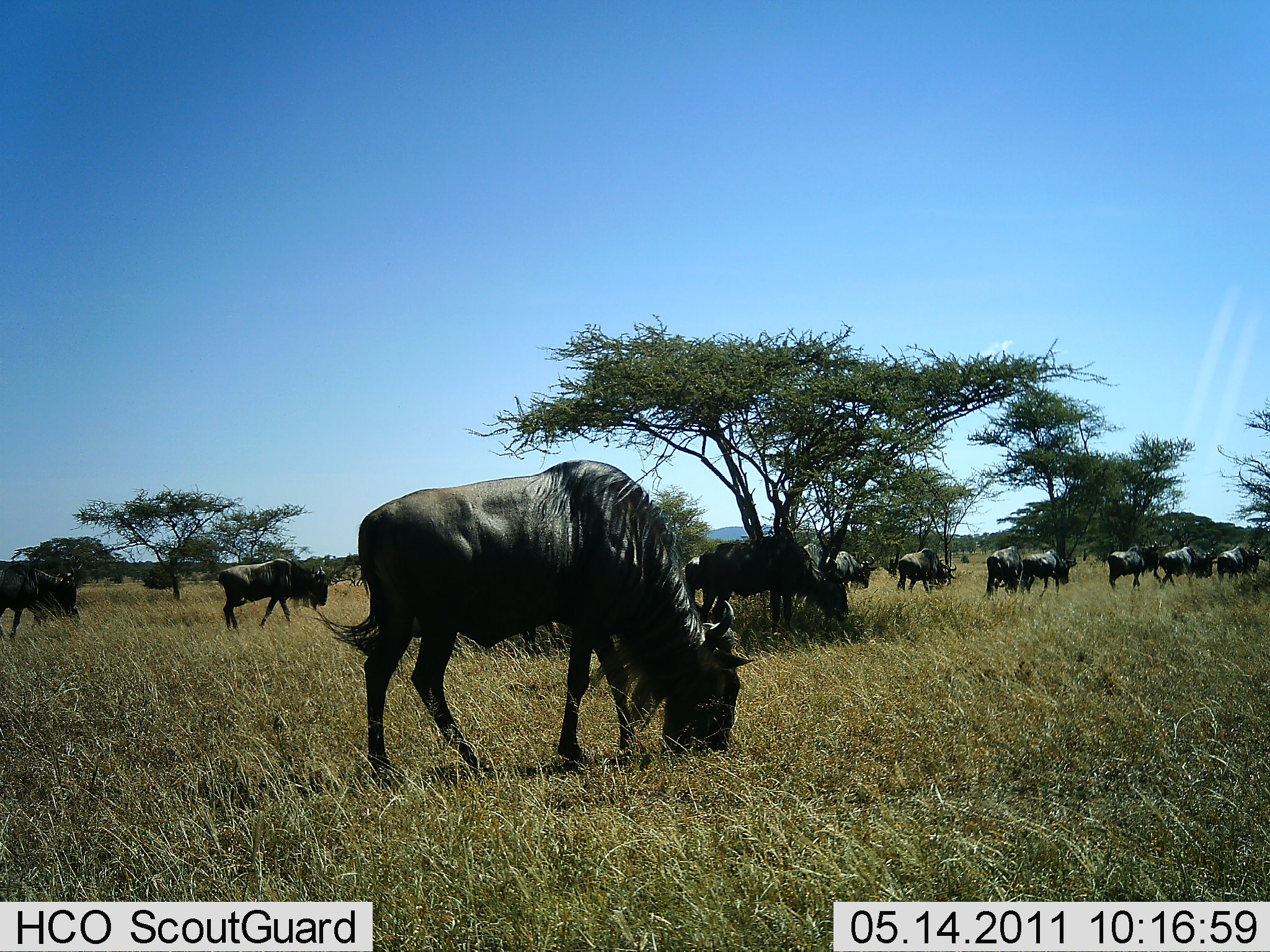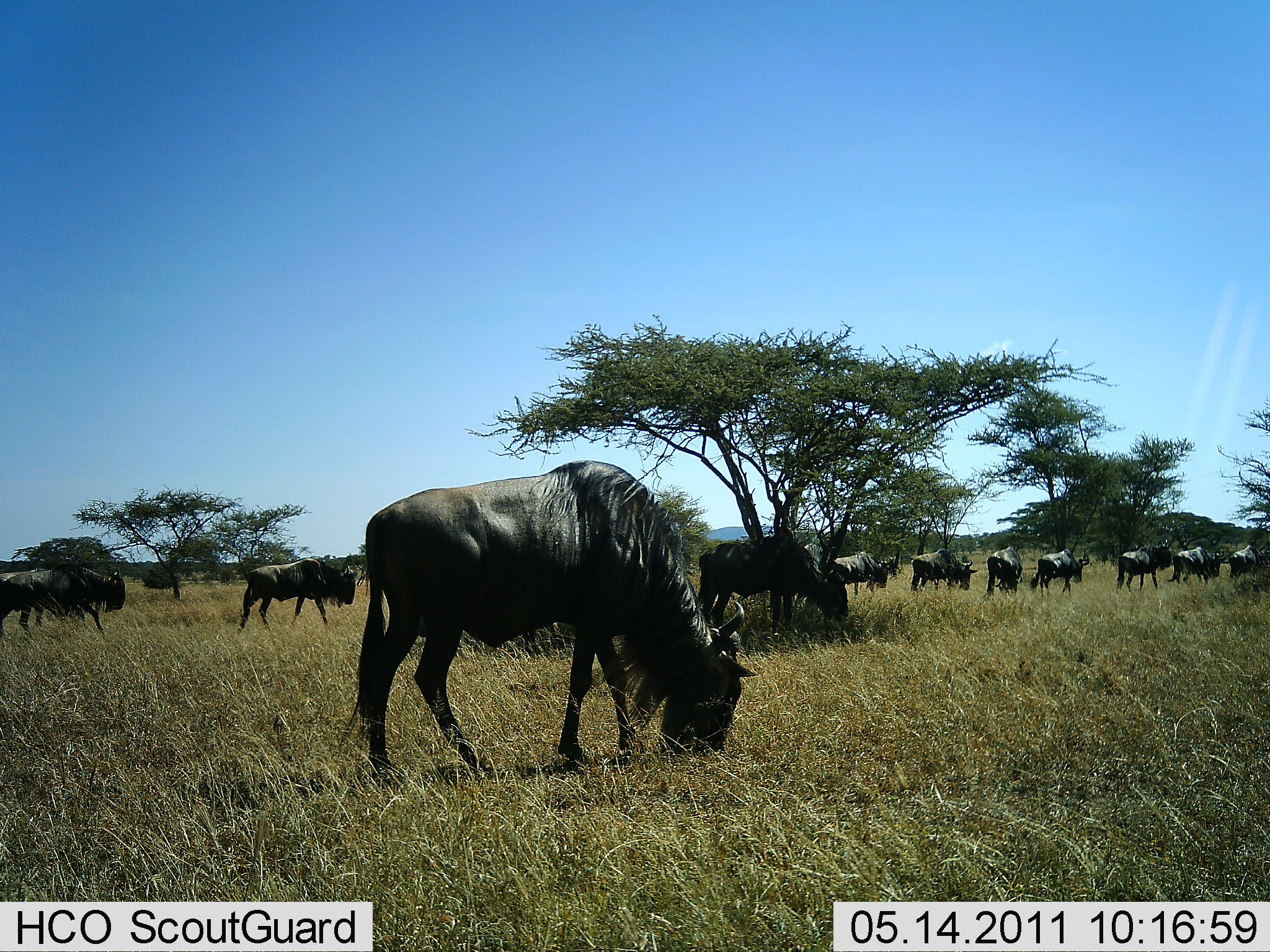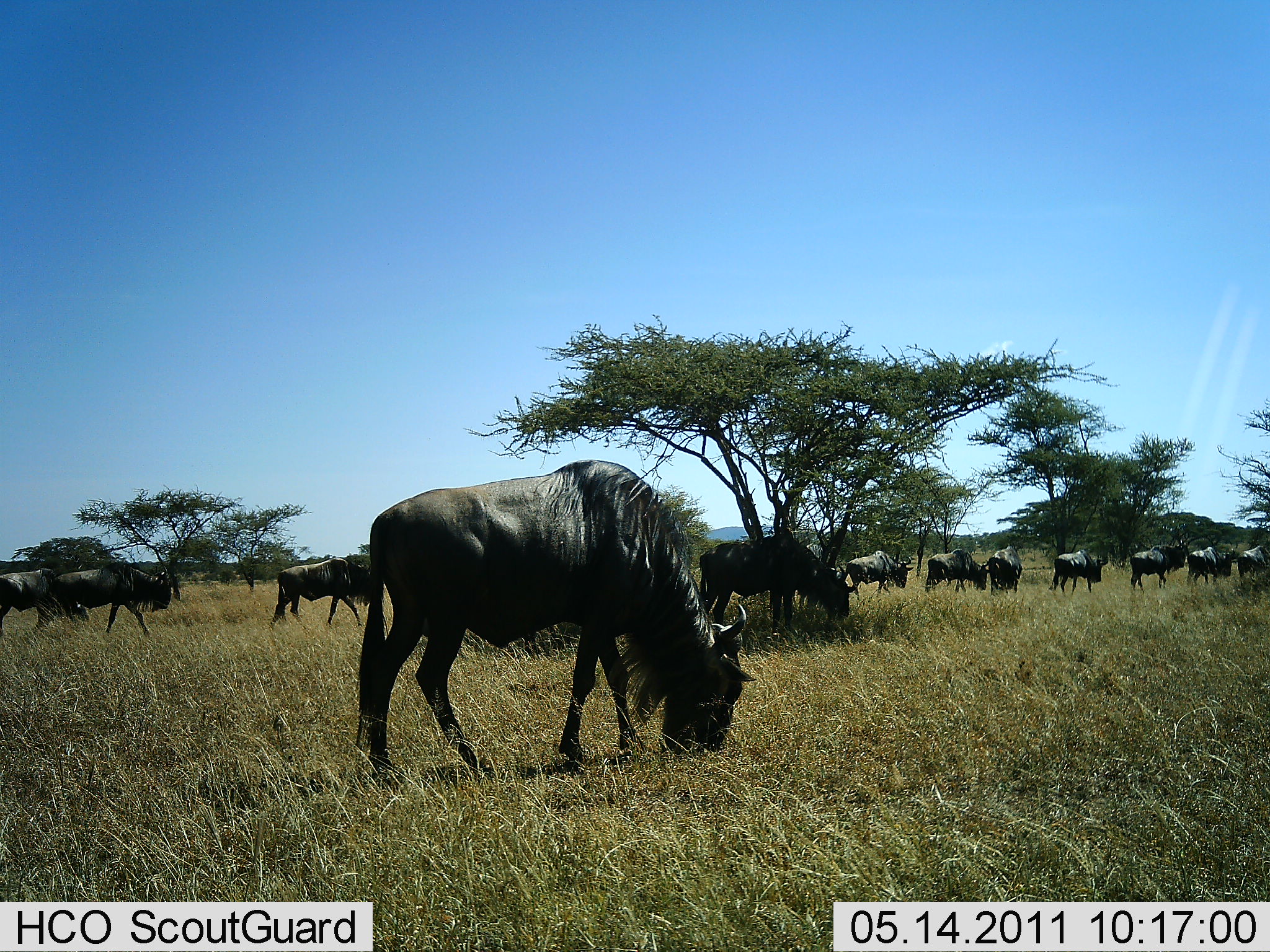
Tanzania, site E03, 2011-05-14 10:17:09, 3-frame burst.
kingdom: Animalia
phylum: Chordata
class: Mammalia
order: Artiodactyla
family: Bovidae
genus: Connochaetes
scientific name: Connochaetes taurinus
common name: blue wildebeest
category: wildebeest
Wildebeest (blue wildebeest) (Connochaetes taurinus), count 11-50. Behavior (volunteer vote fractions): standing 80%, resting 0%, moving 80%, interacting 0%. Young present (vote fraction): 0%. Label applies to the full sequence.